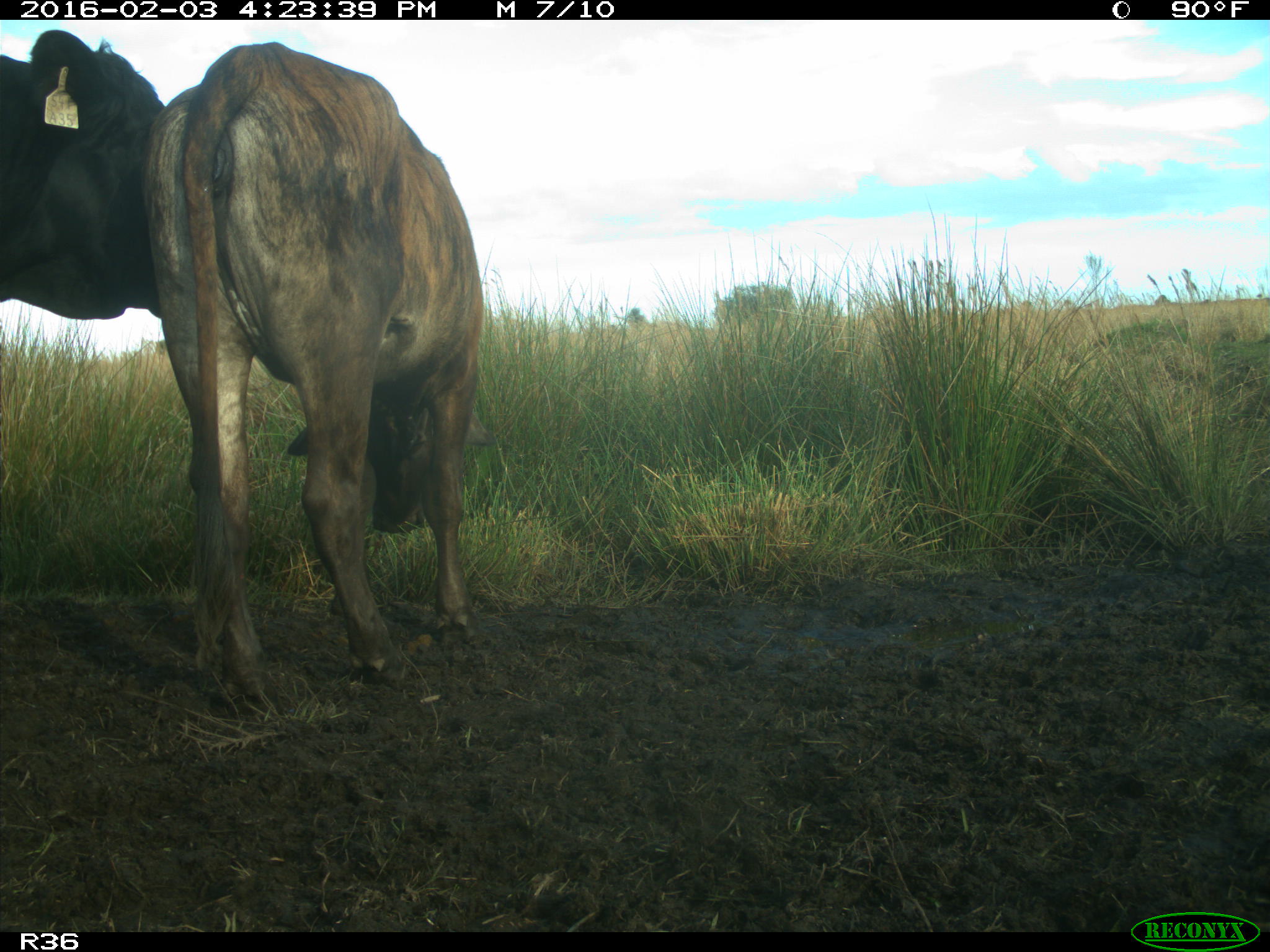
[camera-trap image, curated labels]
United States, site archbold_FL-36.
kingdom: Animalia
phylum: Chordata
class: Mammalia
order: Artiodactyla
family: Bovidae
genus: Bos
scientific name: Bos taurus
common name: domestic cow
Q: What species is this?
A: Bos taurus (domestic cow).